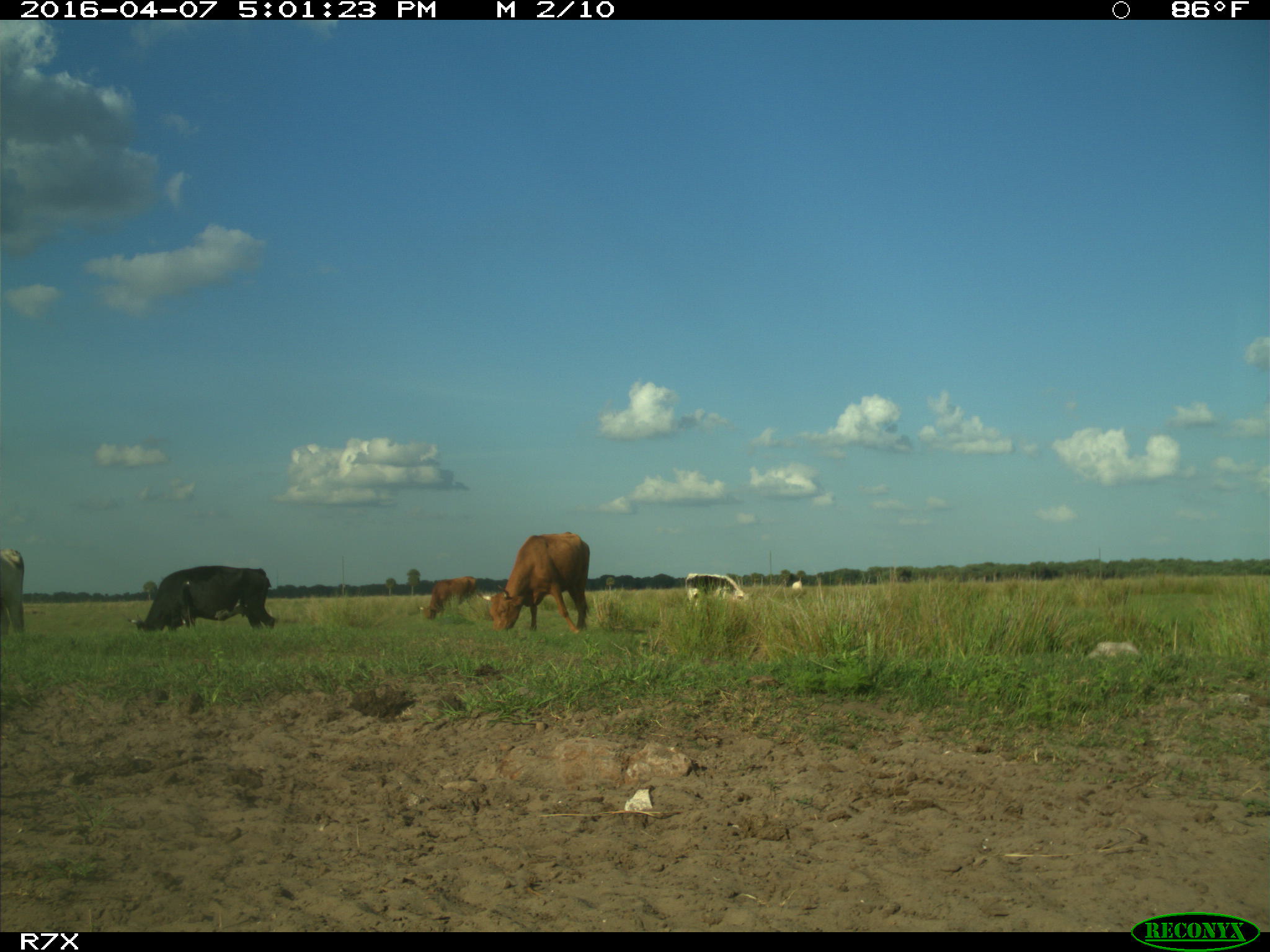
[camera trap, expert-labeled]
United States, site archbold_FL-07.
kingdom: Animalia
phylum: Chordata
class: Mammalia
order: Artiodactyla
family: Bovidae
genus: Bos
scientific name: Bos taurus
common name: domestic cow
Bos taurus (domestic cow).